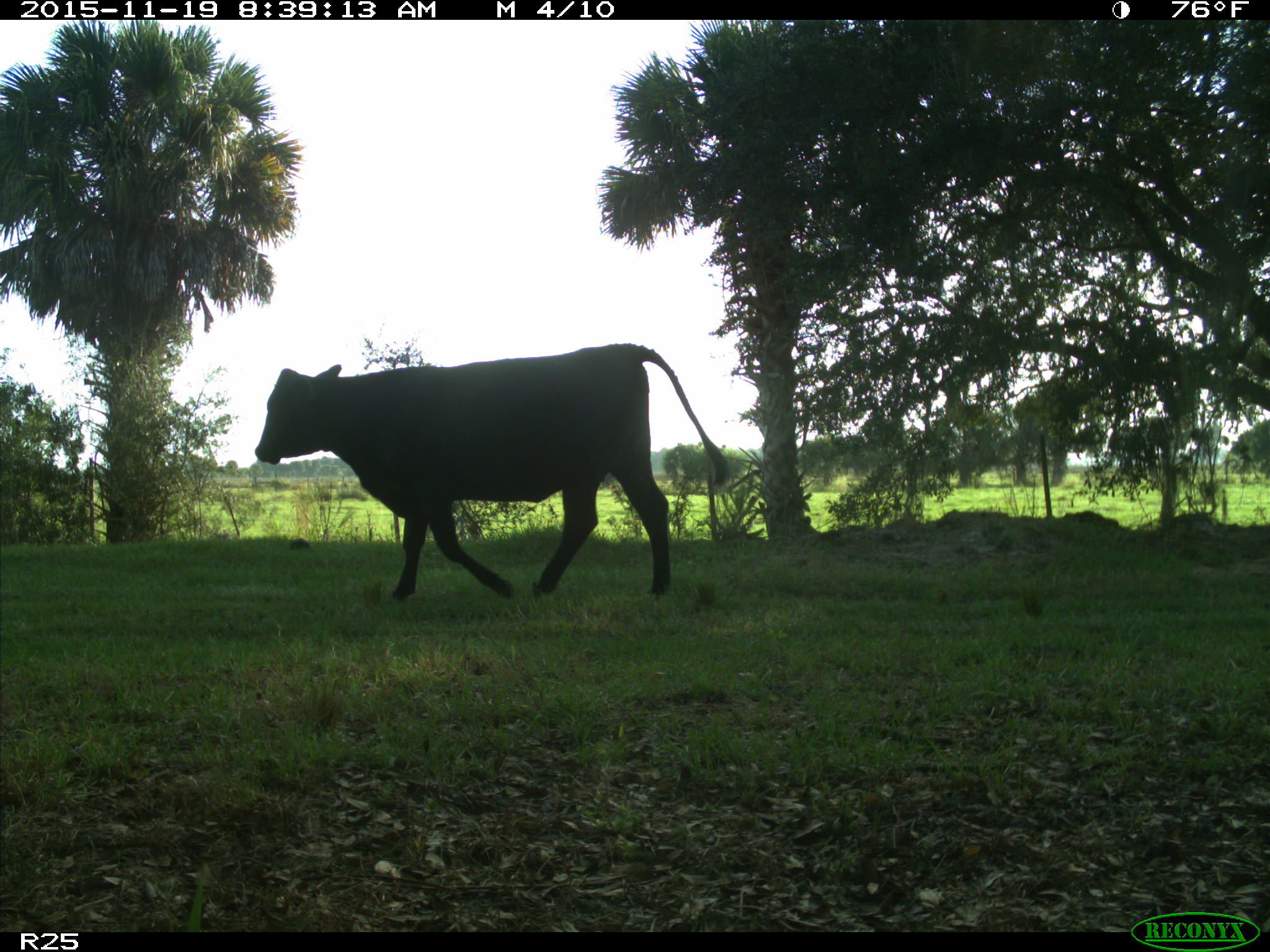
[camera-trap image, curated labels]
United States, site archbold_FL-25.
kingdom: Animalia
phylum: Chordata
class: Mammalia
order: Artiodactyla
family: Bovidae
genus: Bos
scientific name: Bos taurus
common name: domestic cow